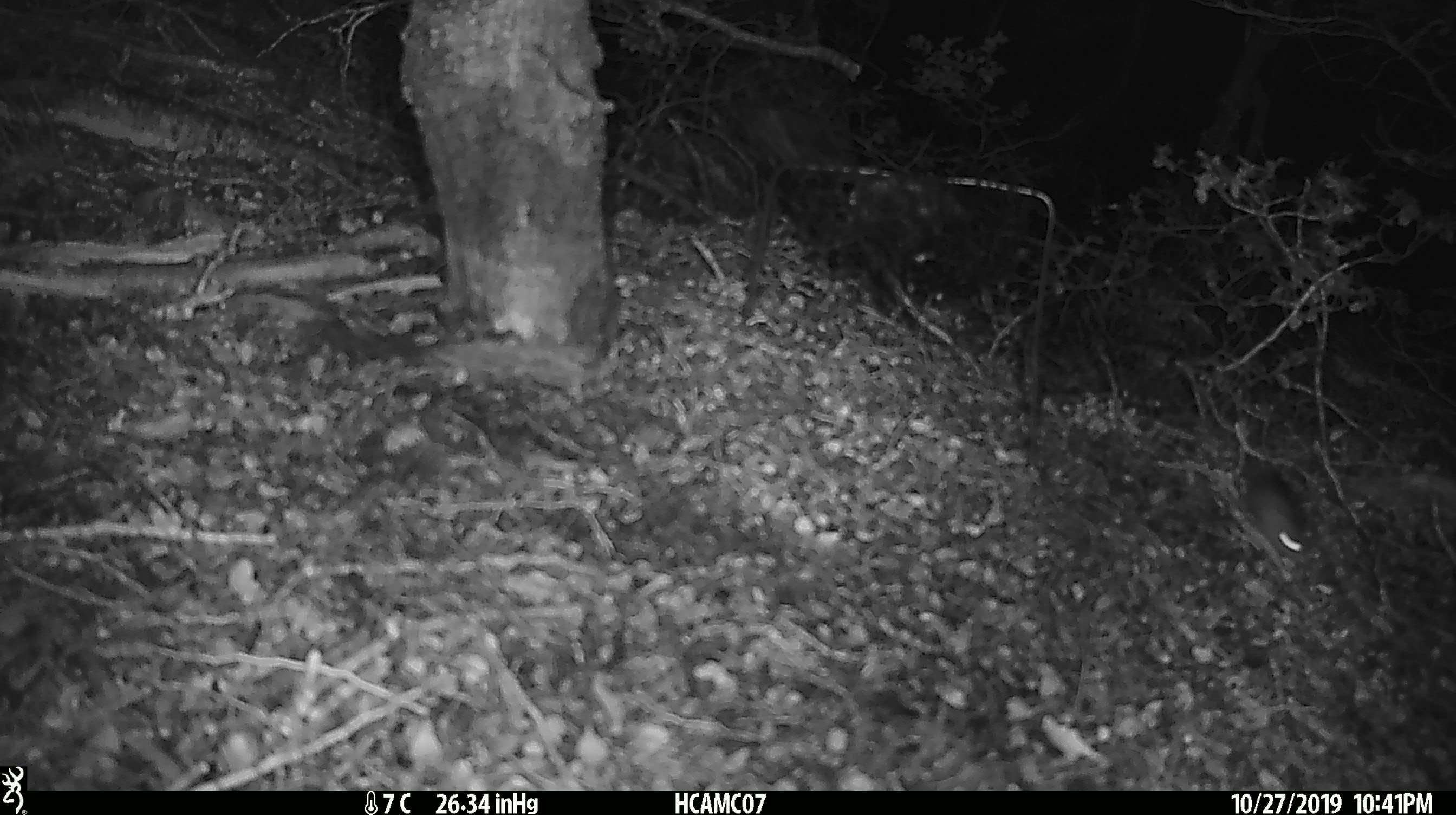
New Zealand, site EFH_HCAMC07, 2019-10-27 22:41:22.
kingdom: Animalia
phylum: Chordata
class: Mammalia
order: Rodentia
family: Muridae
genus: Mus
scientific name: Mus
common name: mouse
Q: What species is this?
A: Mouse (Mus).